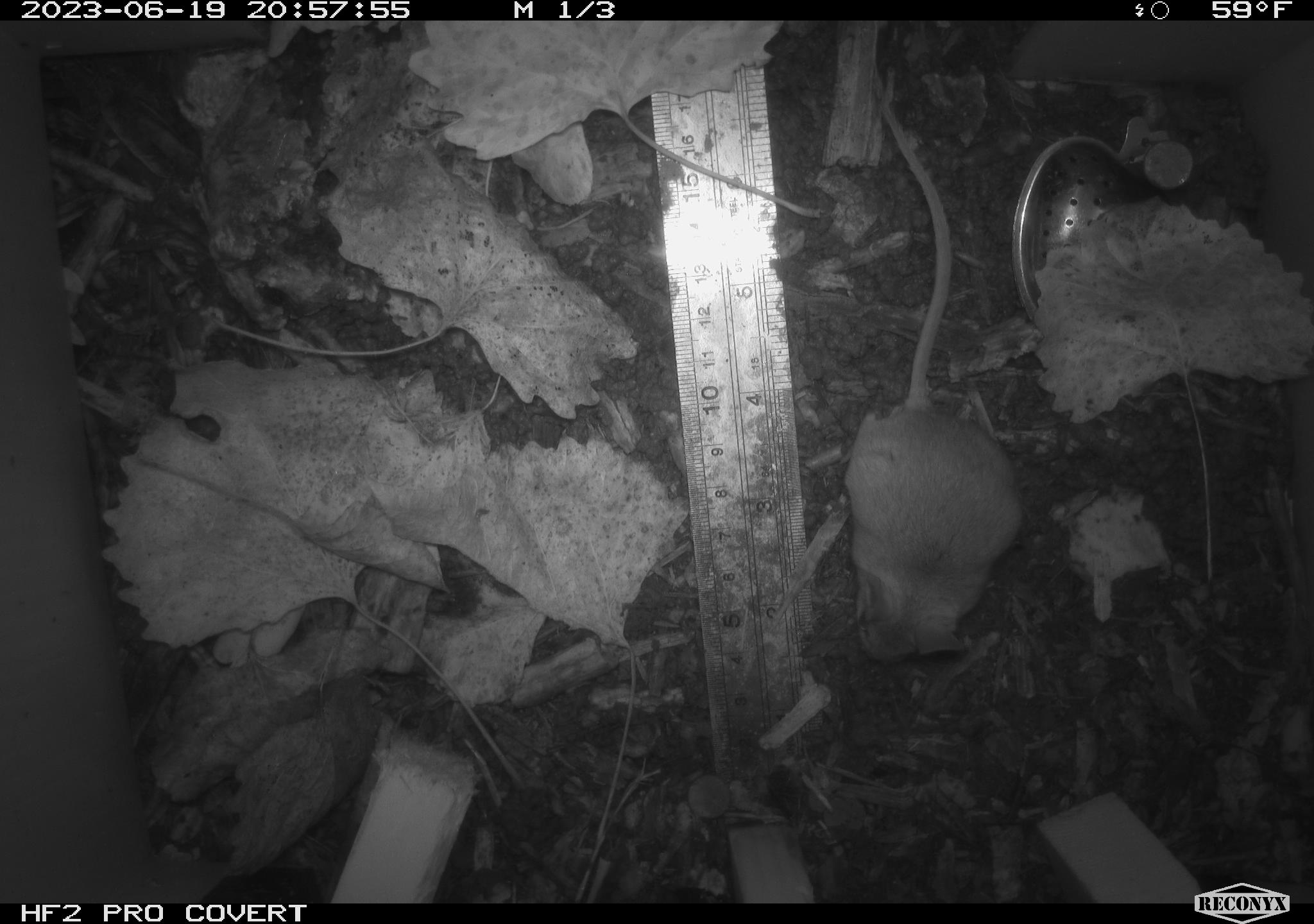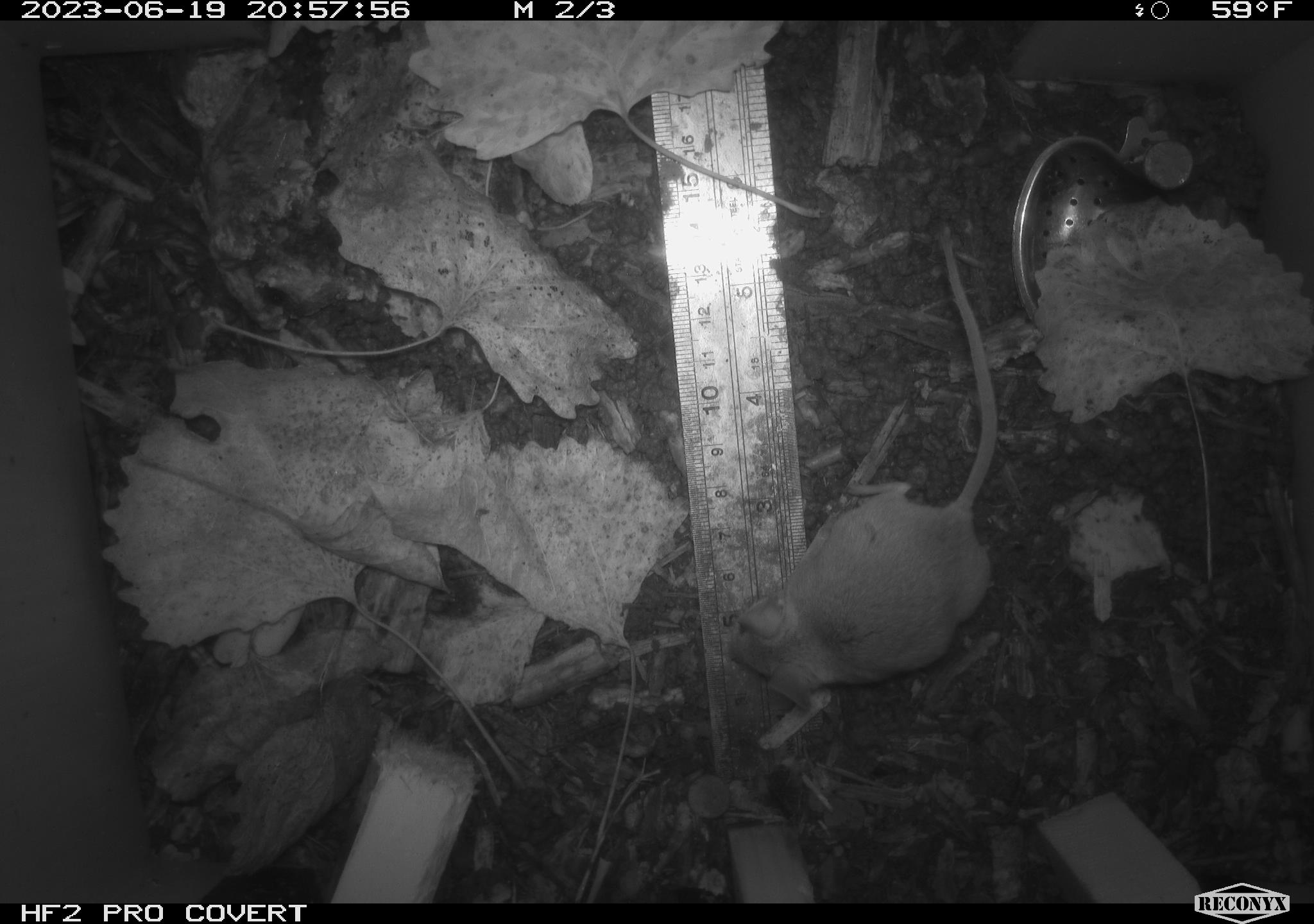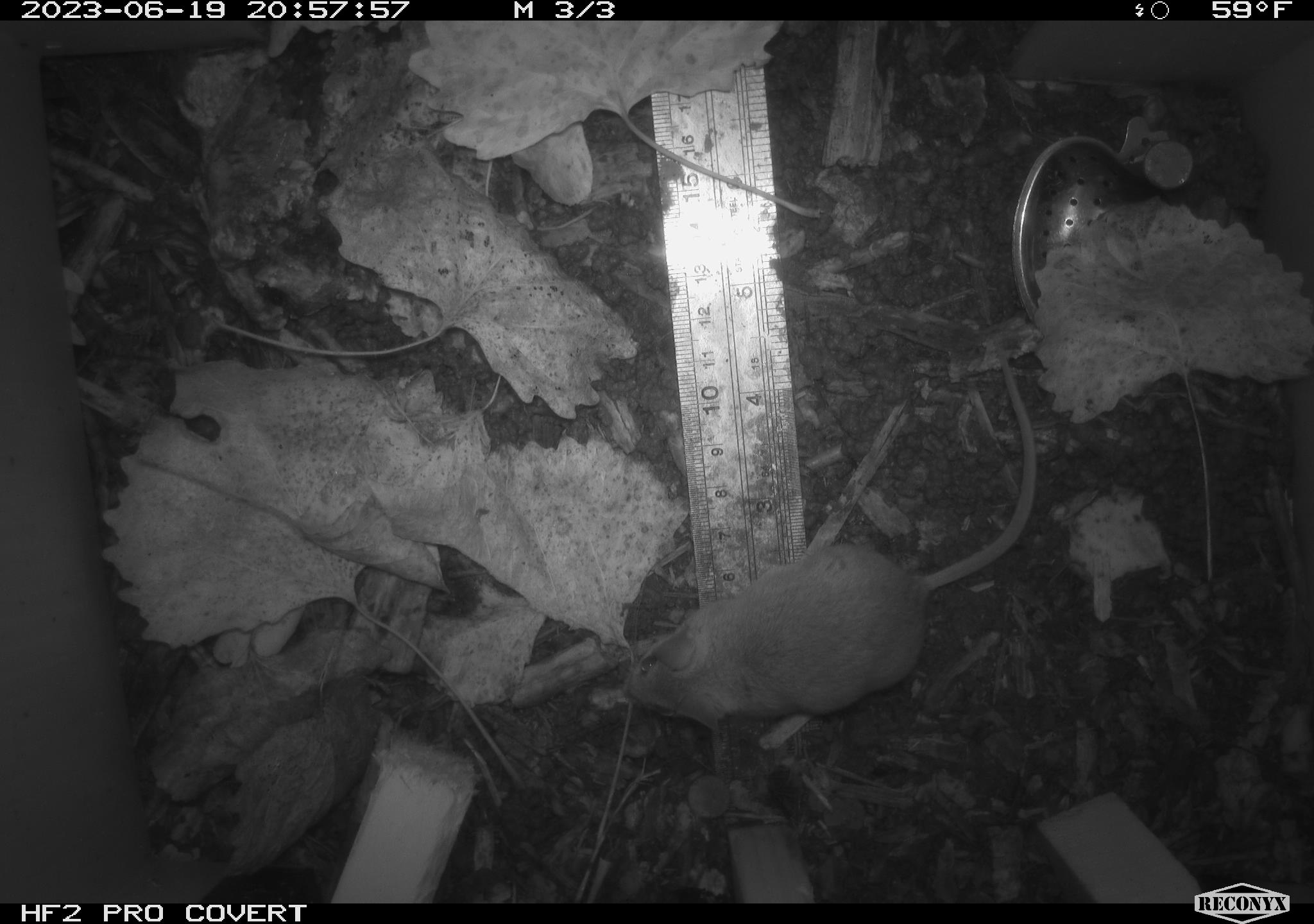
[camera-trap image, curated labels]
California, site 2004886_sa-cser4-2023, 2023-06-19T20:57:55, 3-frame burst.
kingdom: Animalia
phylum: Chordata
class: Mammalia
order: Rodentia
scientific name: Rodentia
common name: mouse species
Mouse species (Rodentia).